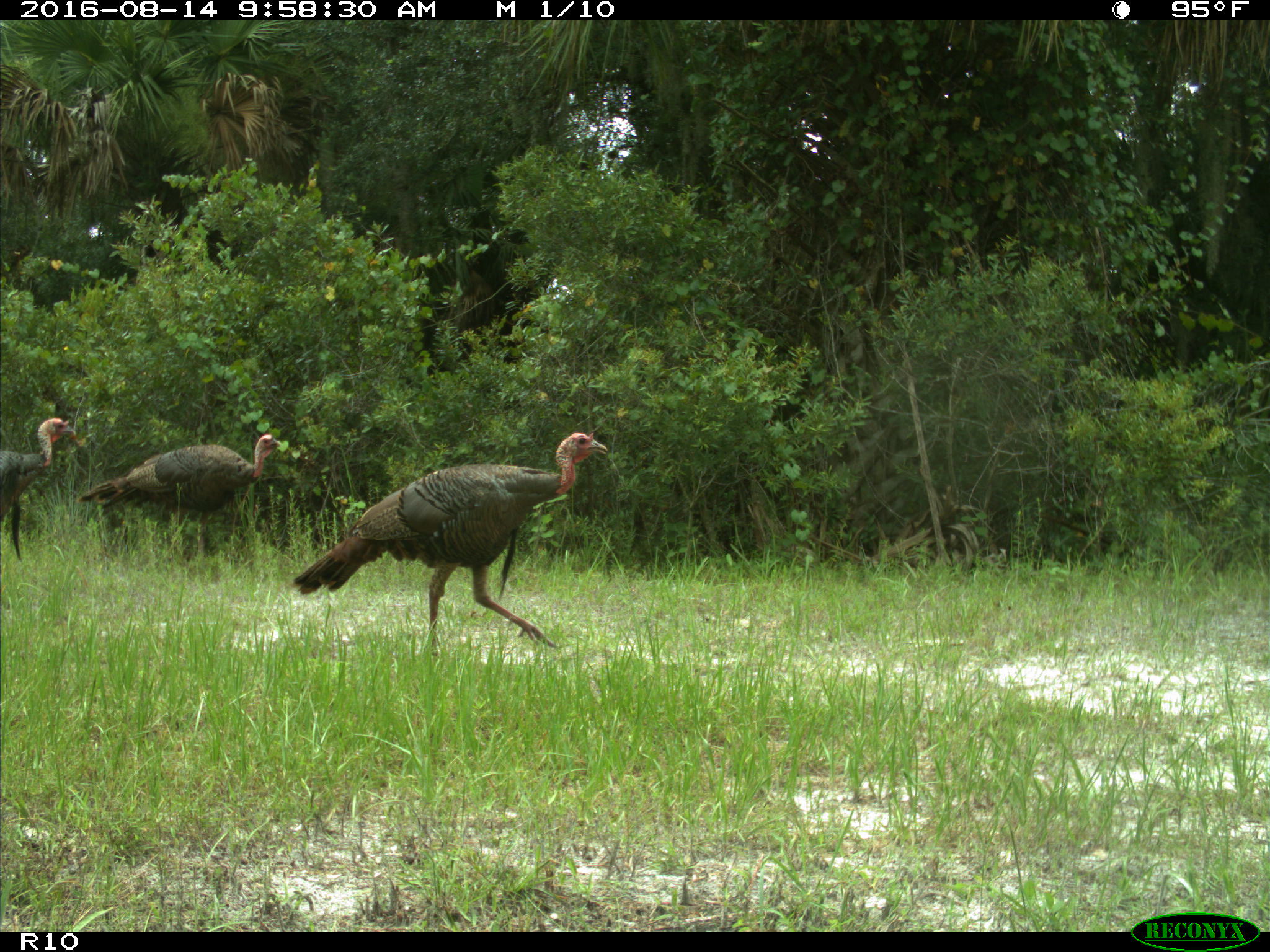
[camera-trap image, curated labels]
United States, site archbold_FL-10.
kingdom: Animalia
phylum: Chordata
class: Aves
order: Galliformes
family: Phasianidae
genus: Meleagris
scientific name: Meleagris gallopavo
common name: wild turkey